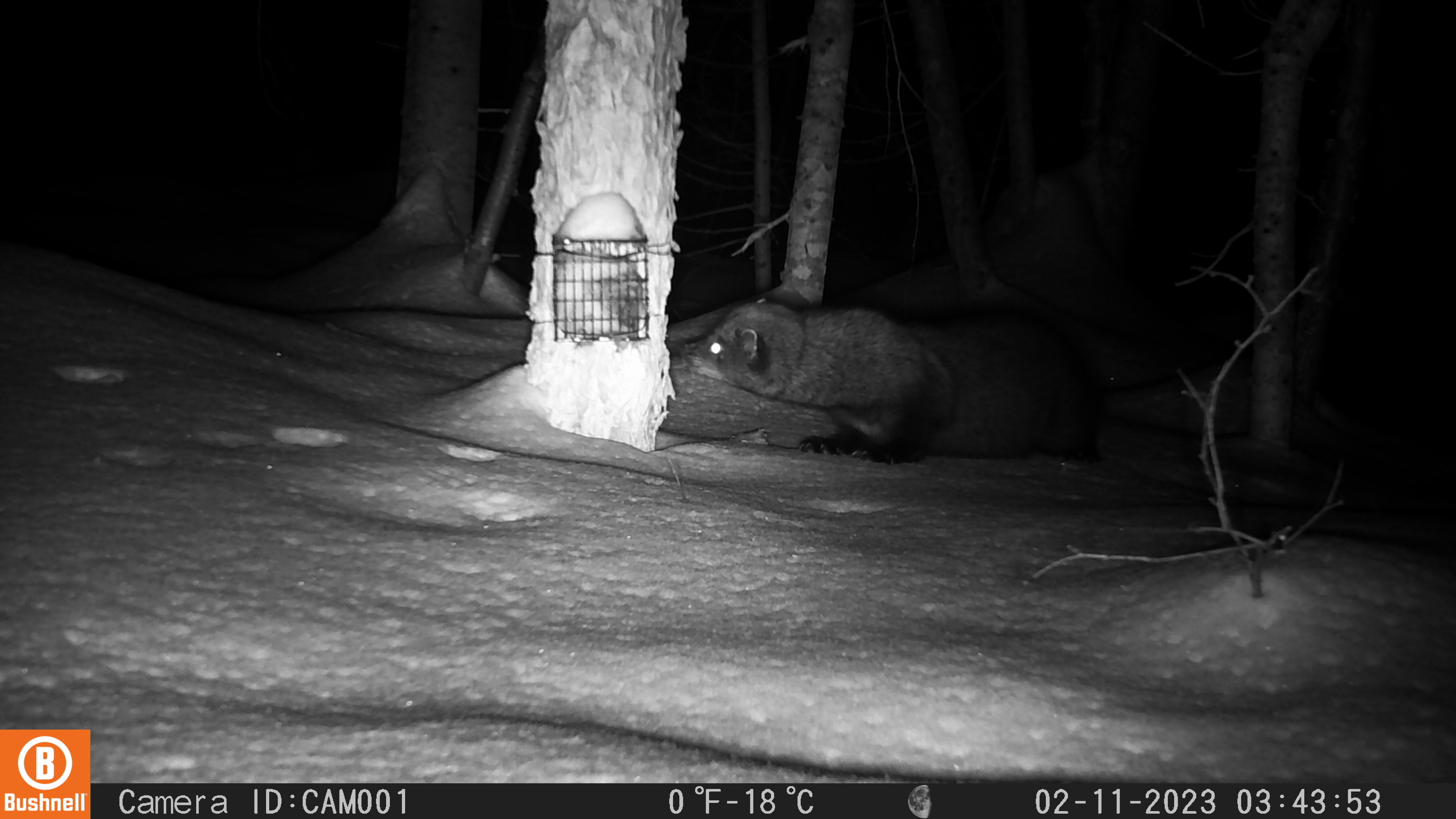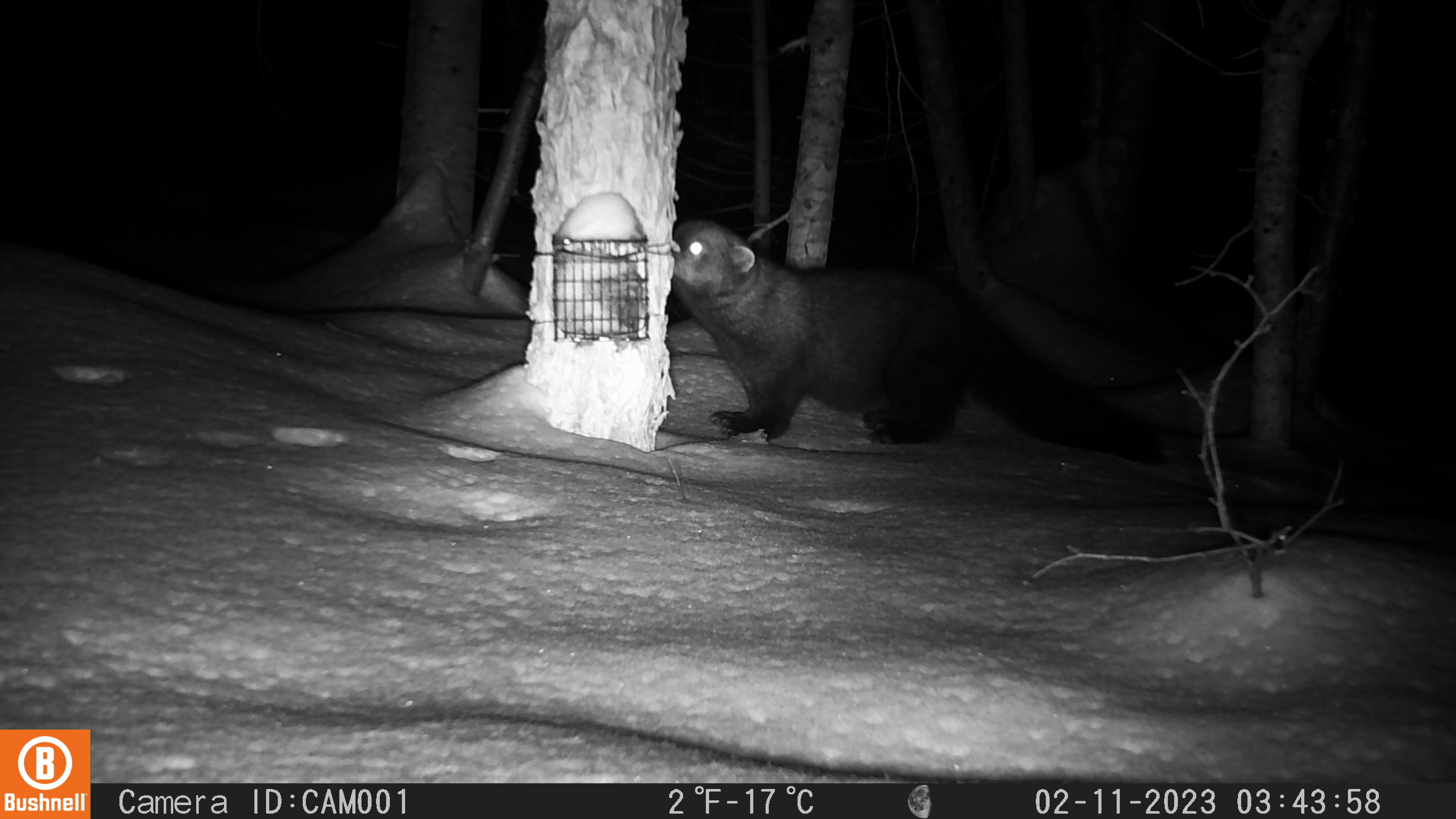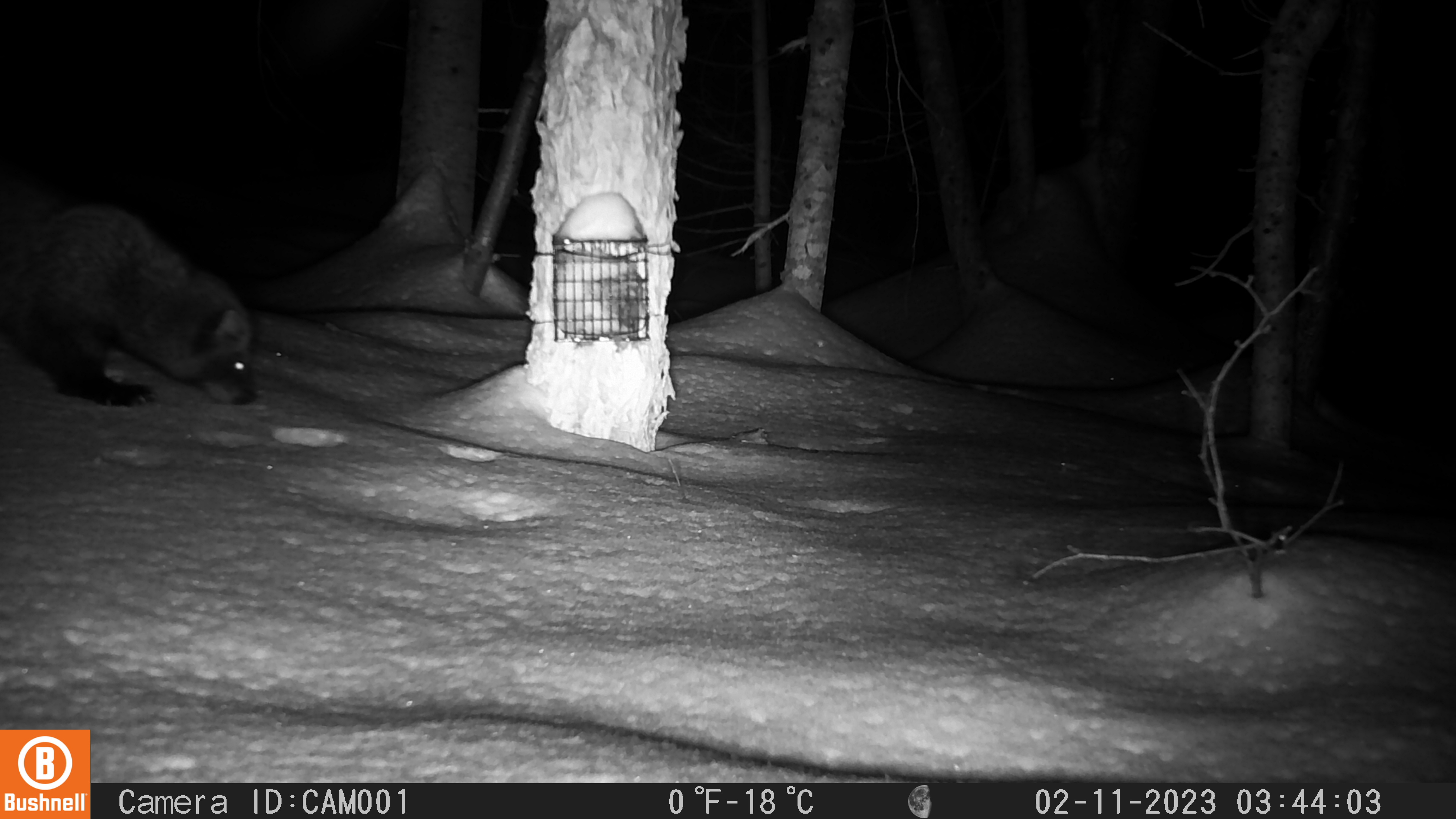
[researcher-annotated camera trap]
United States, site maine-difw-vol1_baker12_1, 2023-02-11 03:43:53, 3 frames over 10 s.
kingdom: Animalia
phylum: Chordata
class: Mammalia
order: Carnivora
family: Mustelidae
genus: Pekania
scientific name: Pekania pennanti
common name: fisher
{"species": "fisher (Pekania pennanti)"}